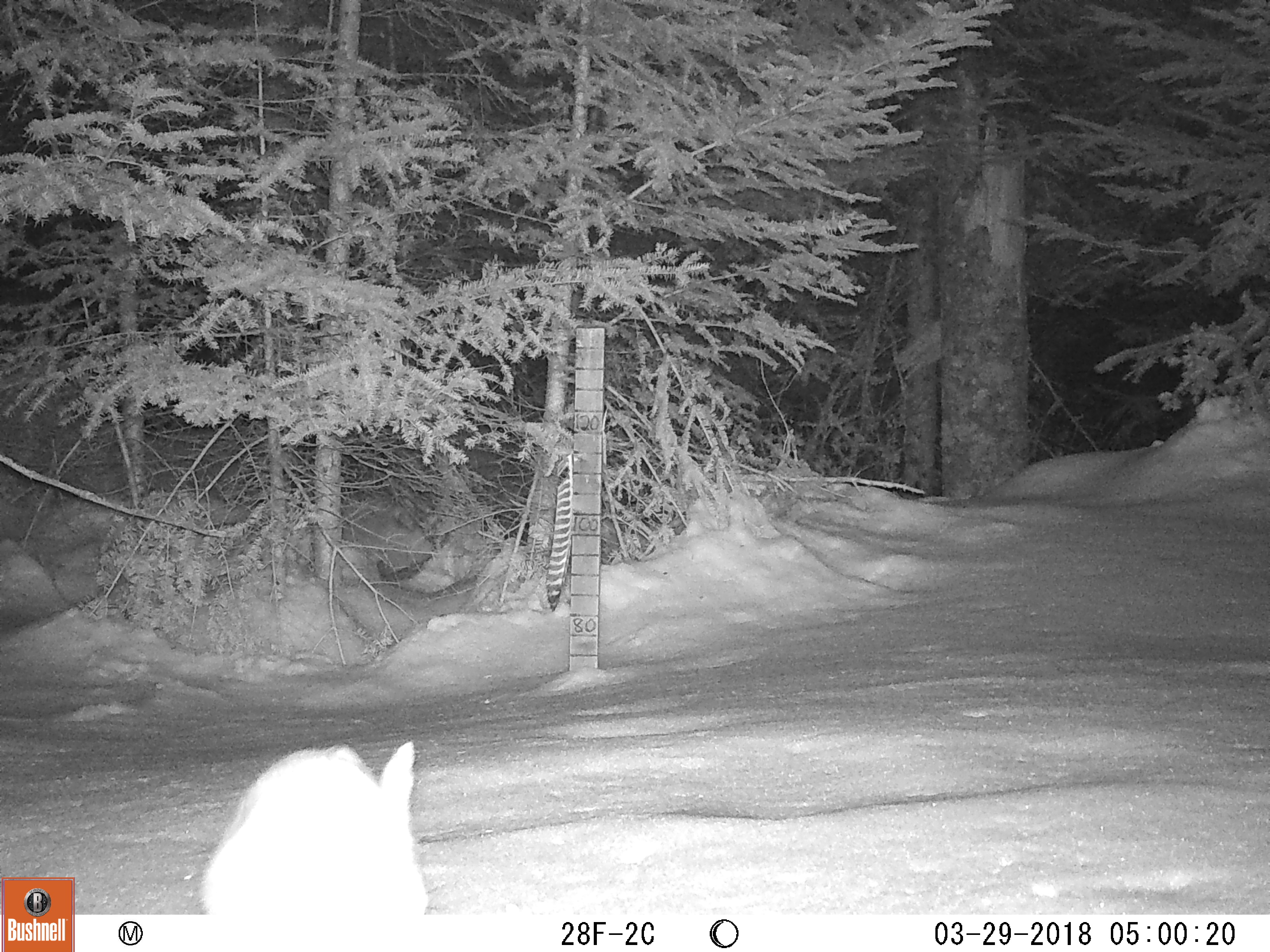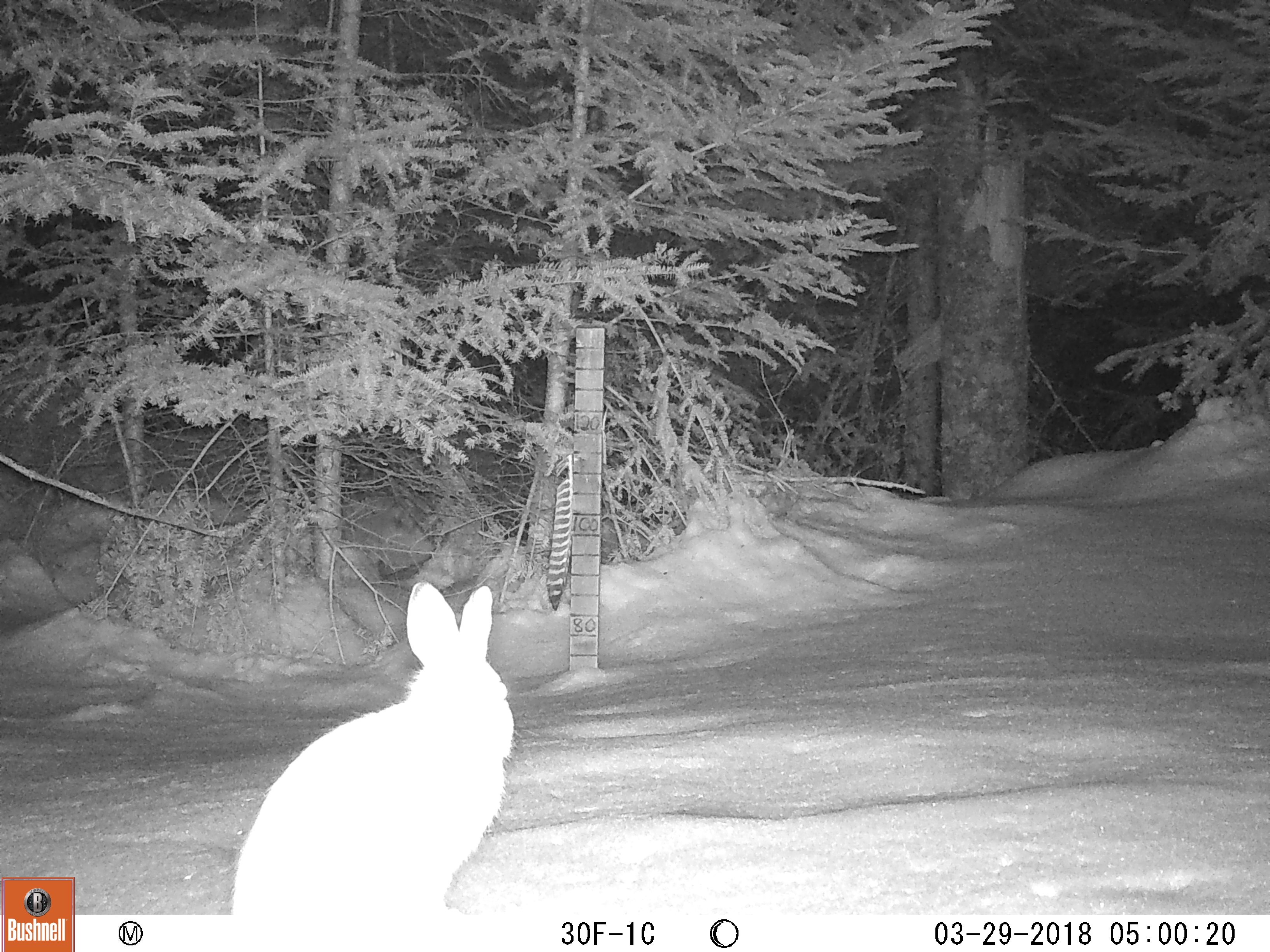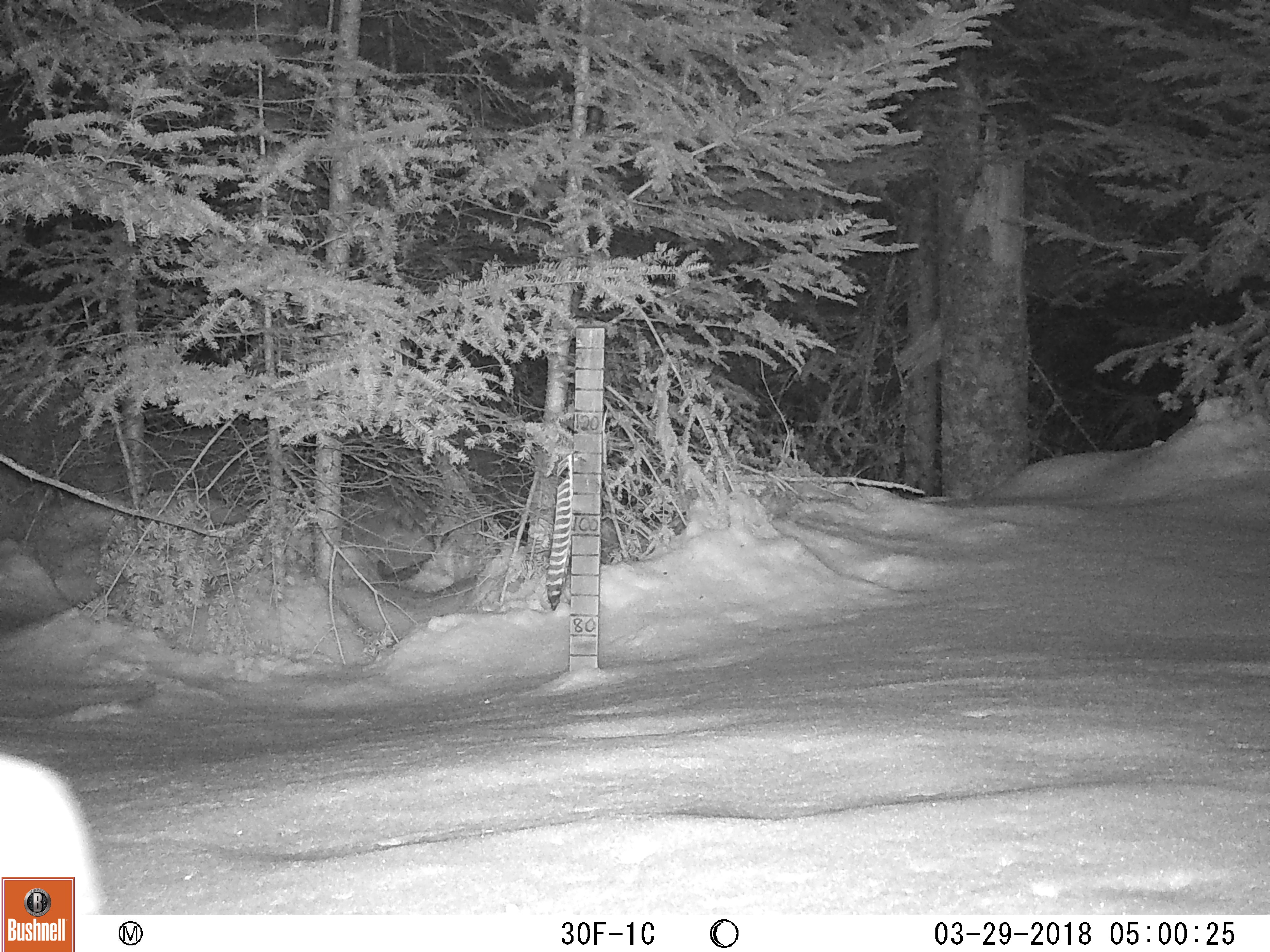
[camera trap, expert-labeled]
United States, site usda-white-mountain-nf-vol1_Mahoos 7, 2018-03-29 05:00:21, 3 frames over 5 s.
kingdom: Animalia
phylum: Chordata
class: Mammalia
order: Lagomorpha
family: Leporidae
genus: Lepus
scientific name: Lepus americanus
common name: snowshoe hare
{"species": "snowshoe hare (Lepus americanus)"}